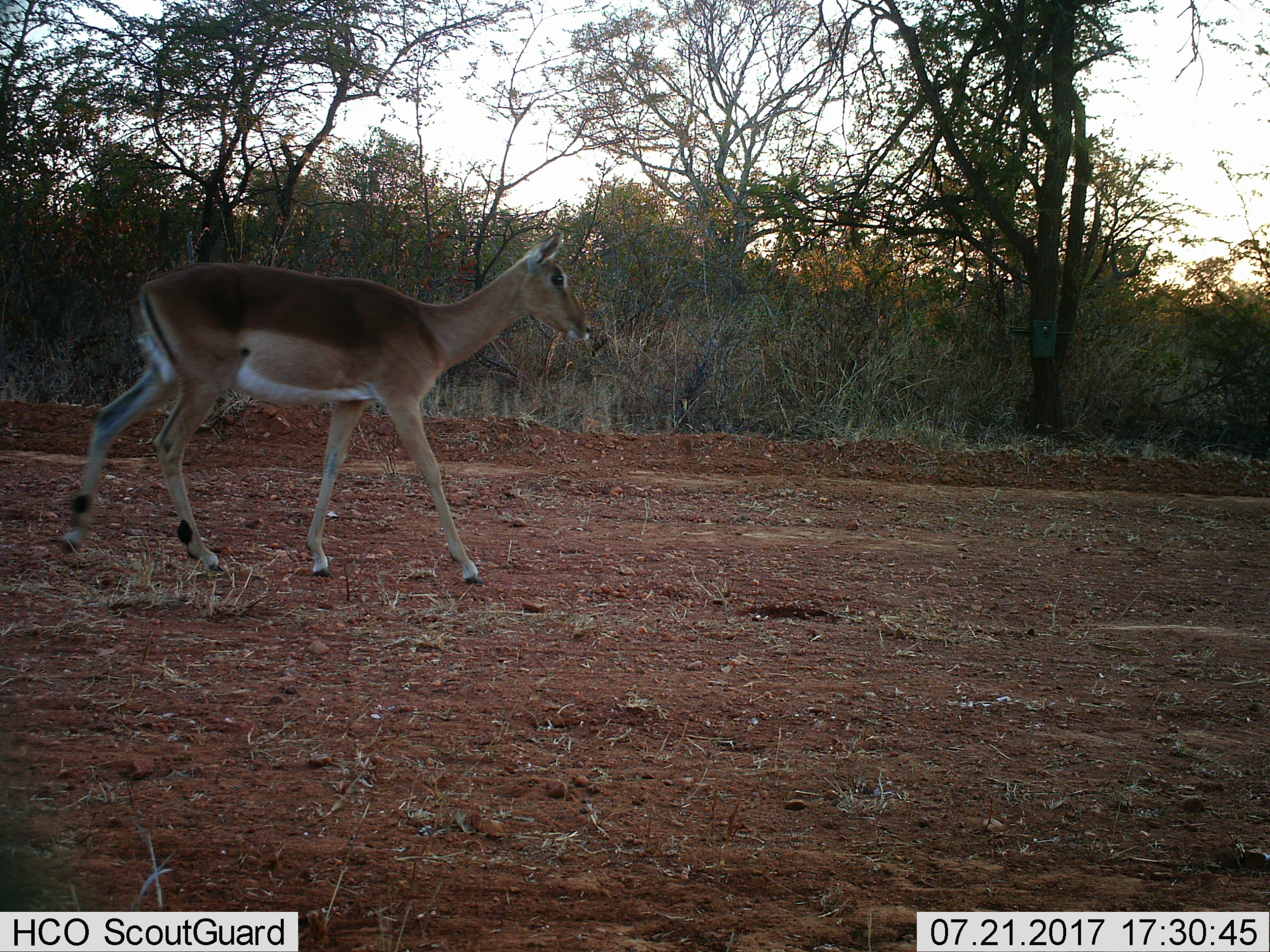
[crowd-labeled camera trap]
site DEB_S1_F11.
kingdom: Animalia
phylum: Chordata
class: Mammalia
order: Artiodactyla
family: Bovidae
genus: Aepyceros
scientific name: Aepyceros melampus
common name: impala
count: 1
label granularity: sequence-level